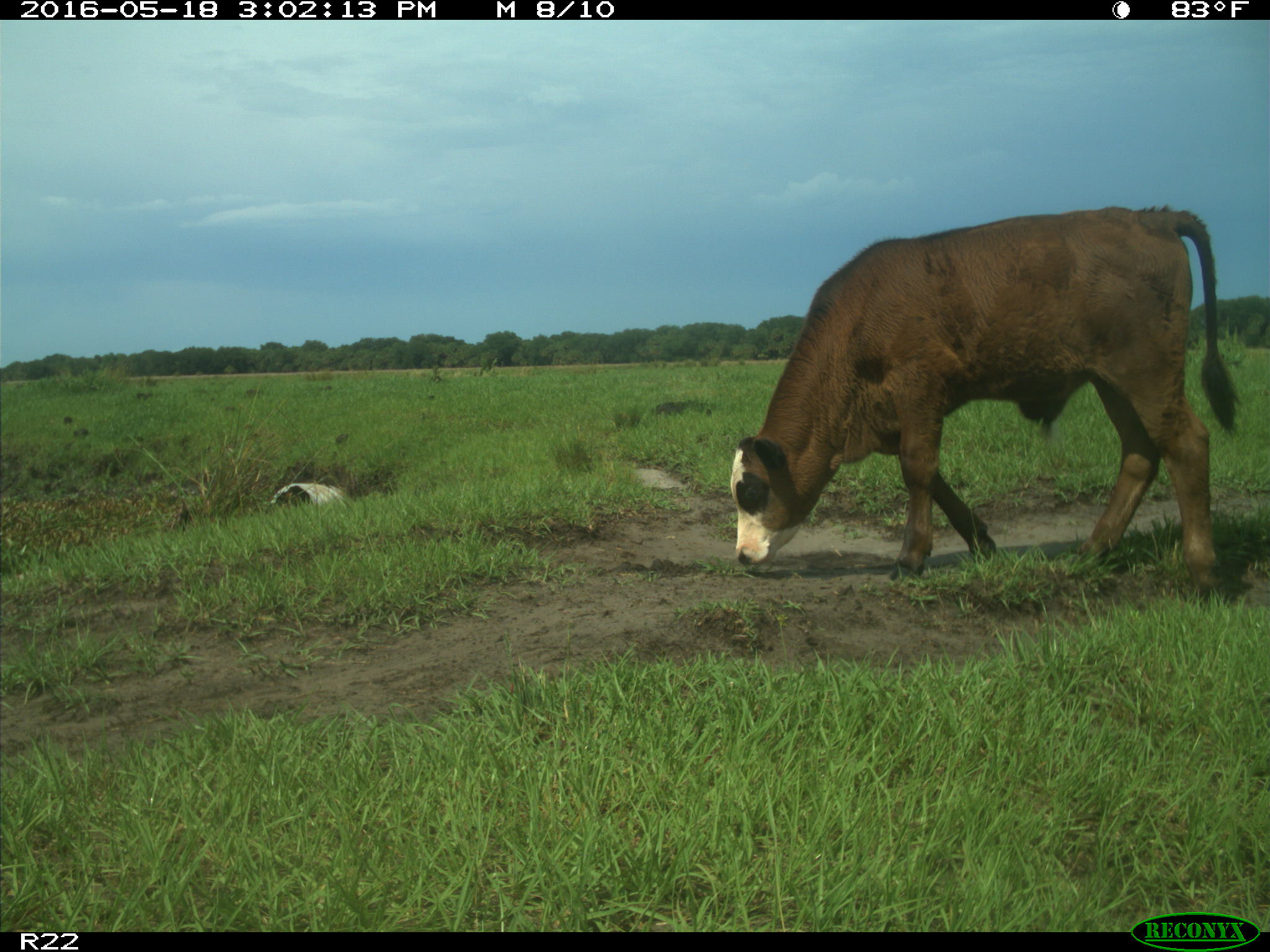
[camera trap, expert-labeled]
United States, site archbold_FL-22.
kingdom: Animalia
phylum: Chordata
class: Mammalia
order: Artiodactyla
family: Bovidae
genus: Bos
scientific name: Bos taurus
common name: domestic cow